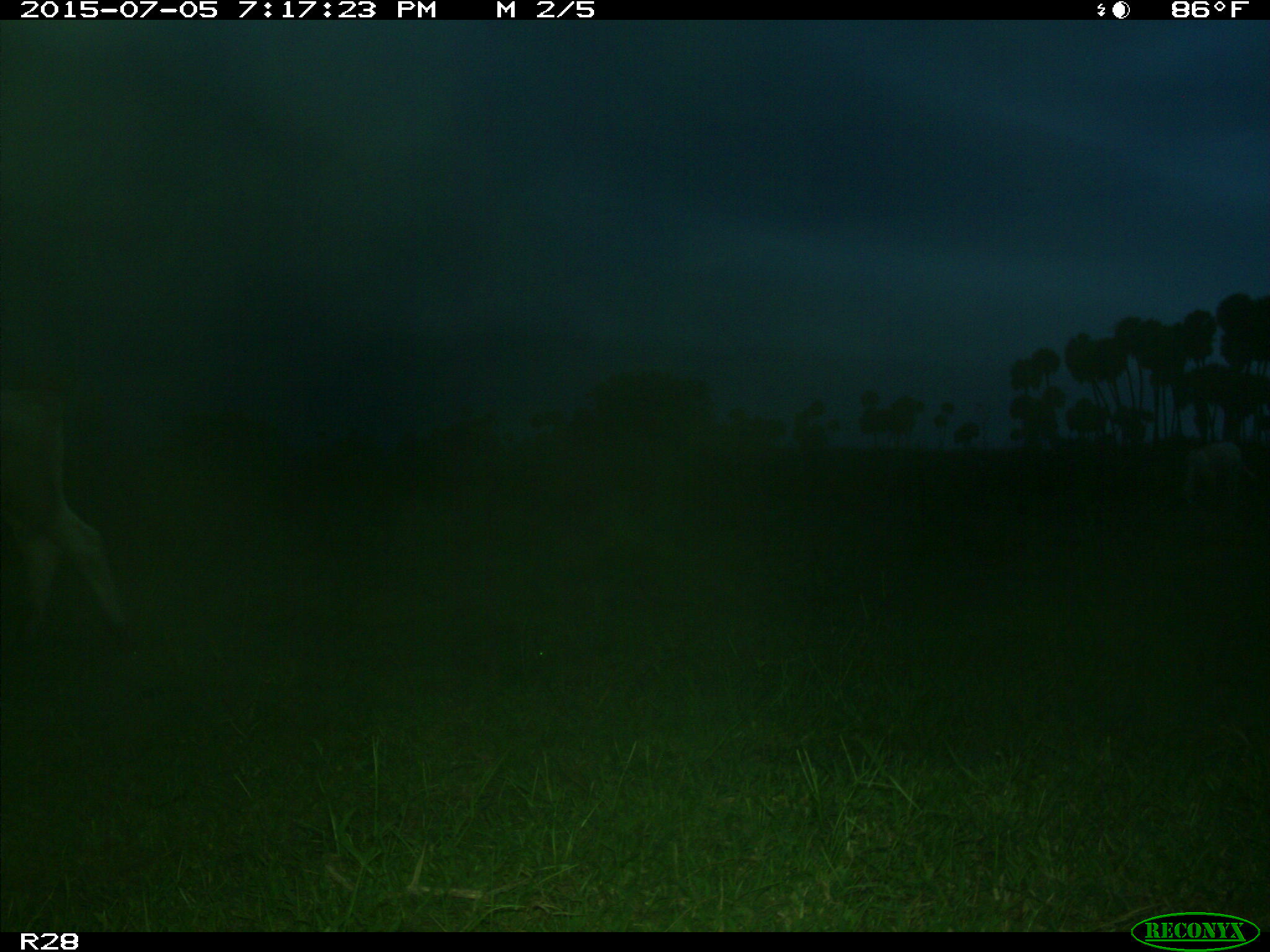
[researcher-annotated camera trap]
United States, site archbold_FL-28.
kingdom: Animalia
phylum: Chordata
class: Mammalia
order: Artiodactyla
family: Bovidae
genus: Bos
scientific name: Bos taurus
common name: domestic cow